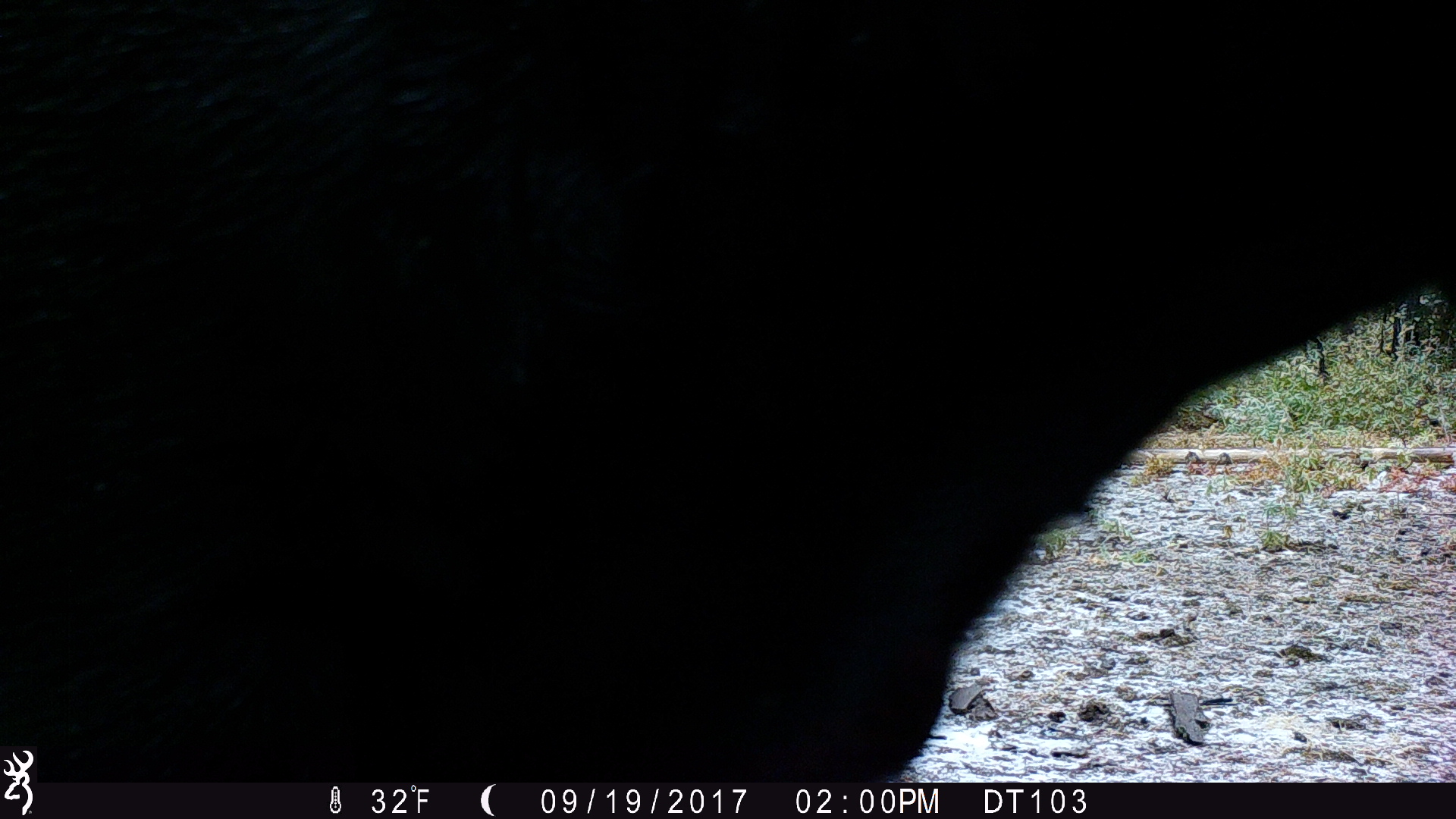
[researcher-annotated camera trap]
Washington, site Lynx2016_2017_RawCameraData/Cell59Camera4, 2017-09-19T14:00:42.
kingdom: Animalia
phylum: Chordata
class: Mammalia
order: Artiodactyla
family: Bovidae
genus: Bos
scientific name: Bos taurus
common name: domestic cattle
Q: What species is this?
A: Domestic cattle (Bos taurus).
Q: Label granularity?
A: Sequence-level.